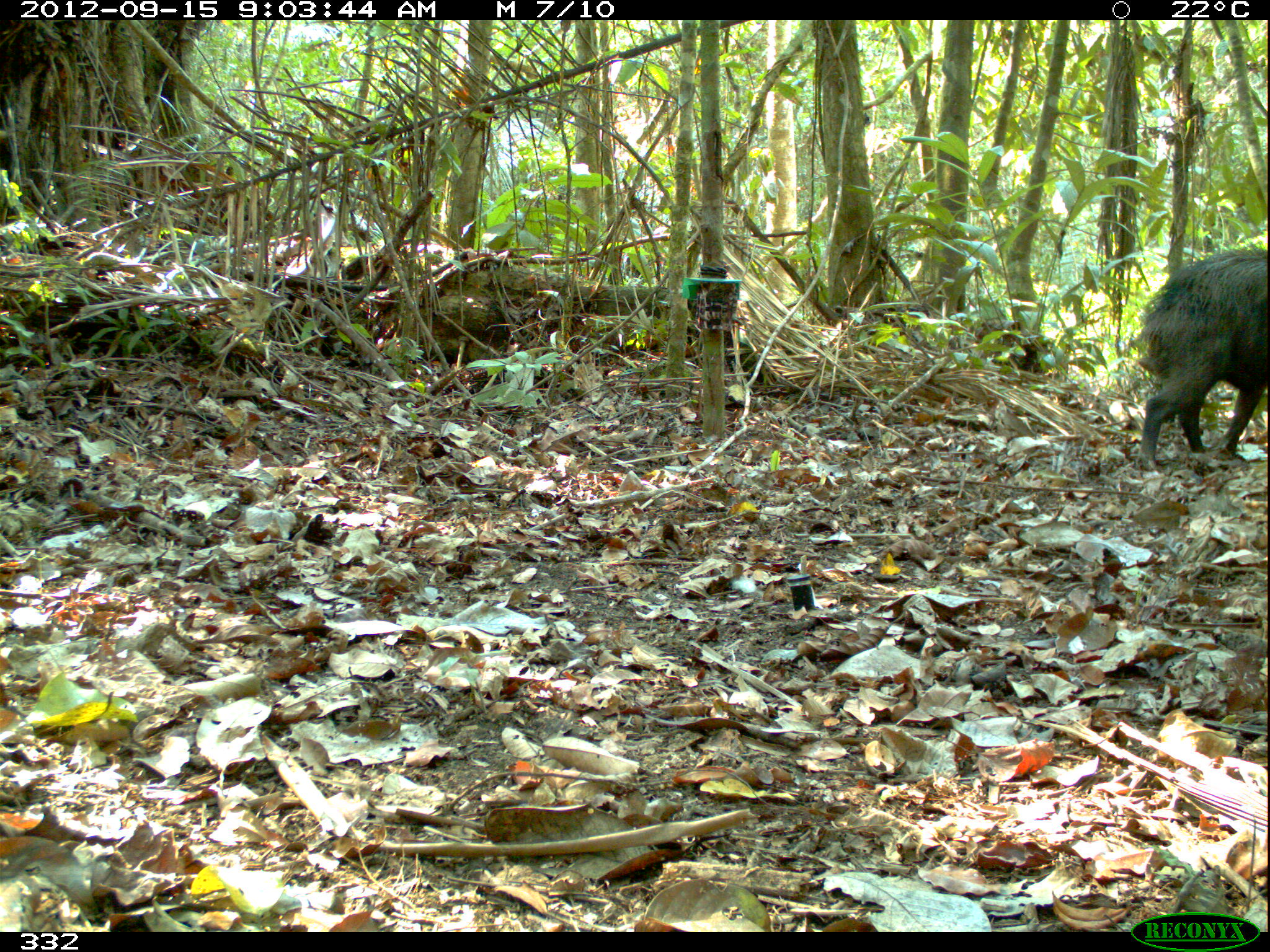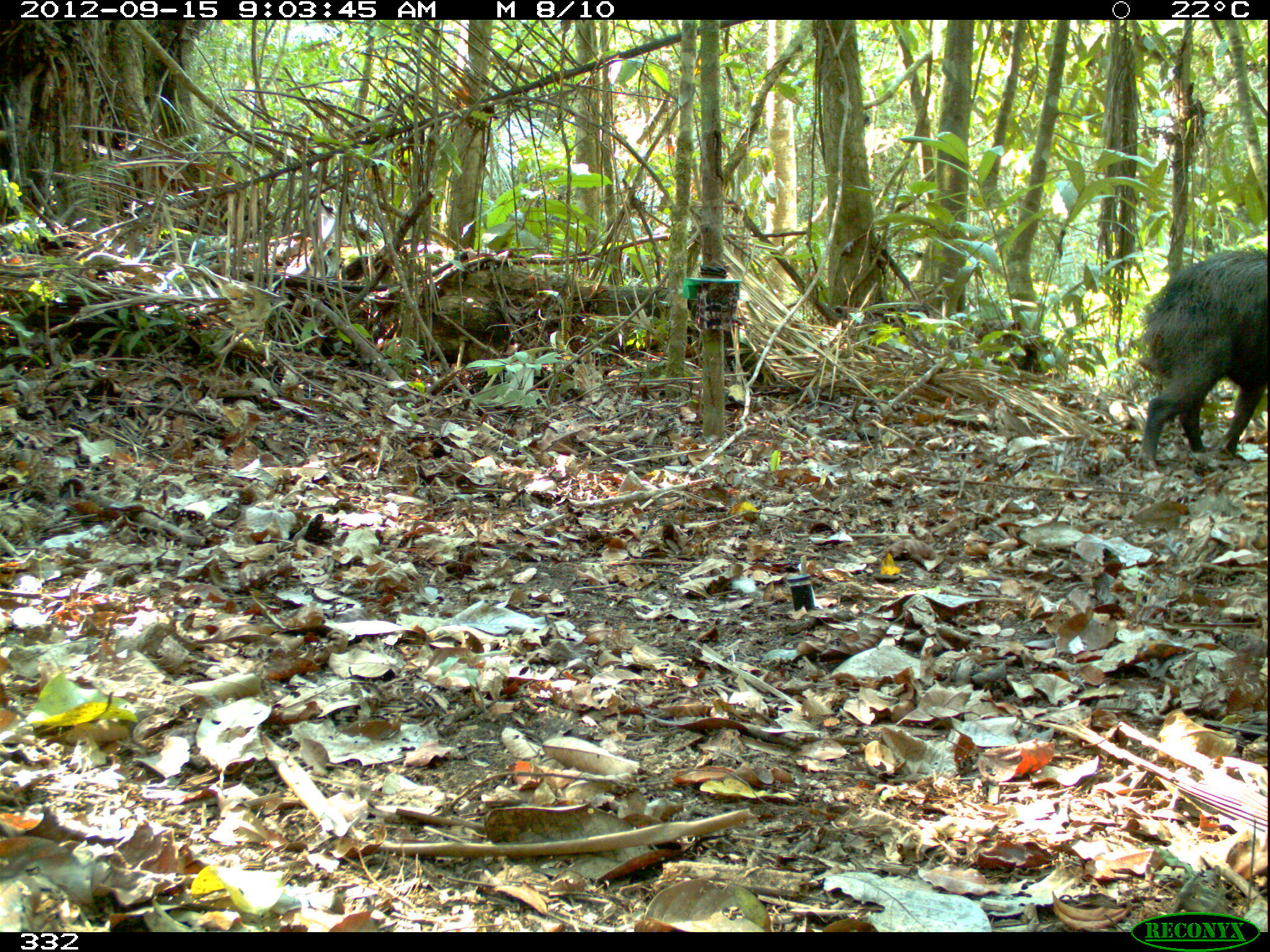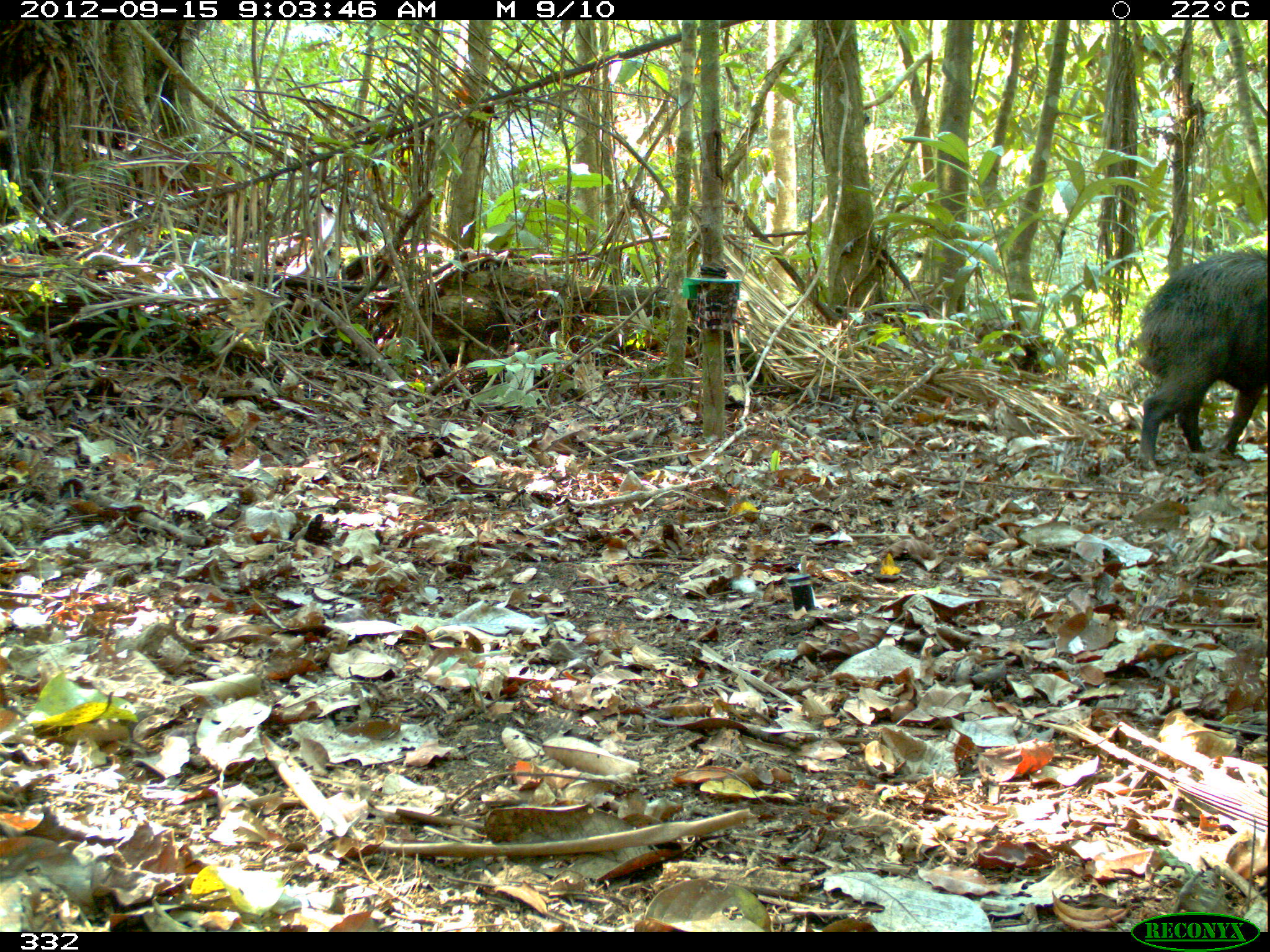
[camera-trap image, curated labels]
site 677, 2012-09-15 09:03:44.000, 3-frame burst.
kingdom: Animalia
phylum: Chordata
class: Mammalia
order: Artiodactyla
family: Tayassuidae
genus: Tayassu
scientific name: Tayassu pecari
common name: white-lipped peccary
Tayassu pecari (white-lipped peccary).